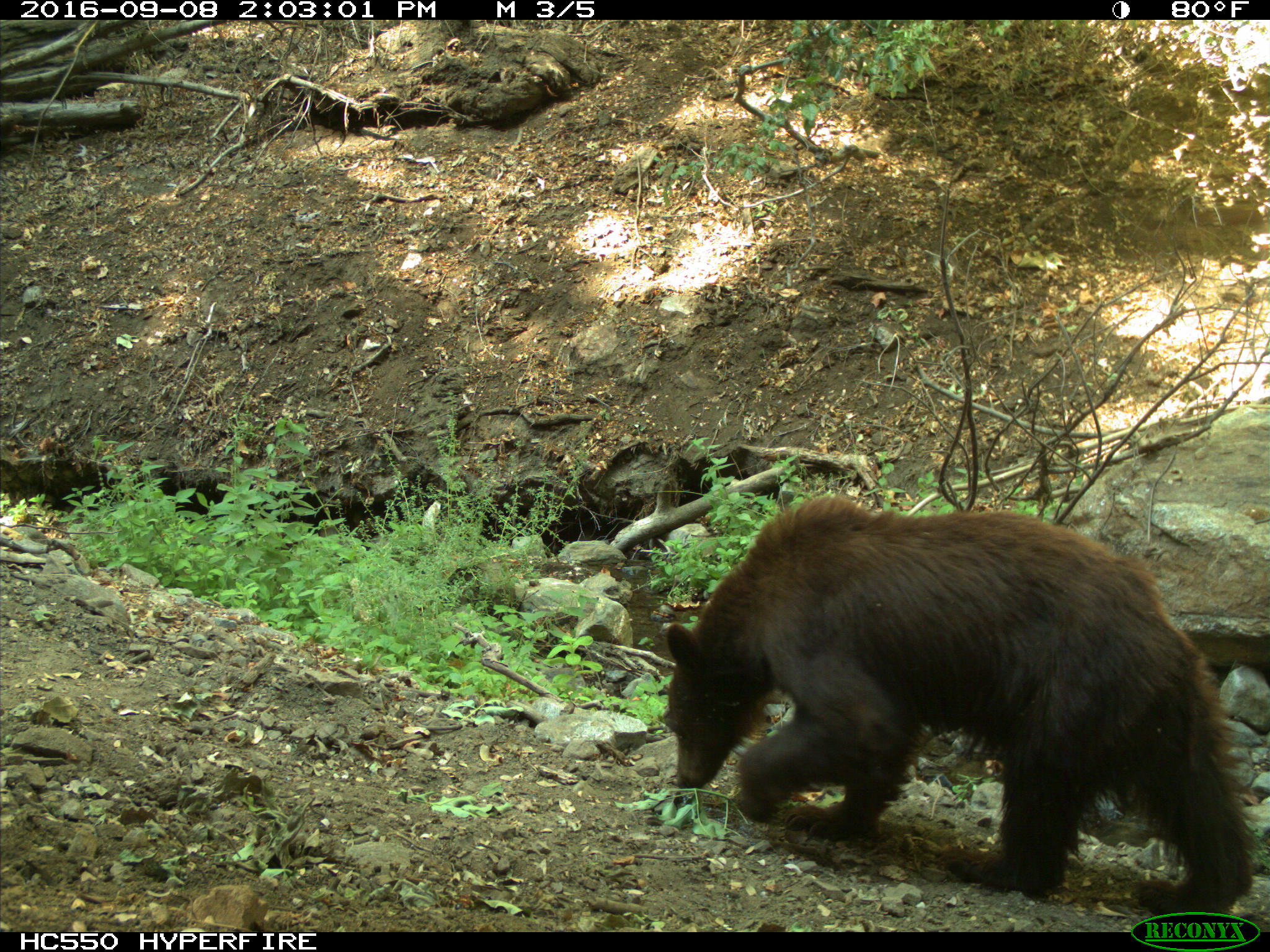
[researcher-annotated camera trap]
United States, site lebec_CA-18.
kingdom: Animalia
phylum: Chordata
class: Mammalia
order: Carnivora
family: Ursidae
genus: Ursus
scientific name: Ursus americanus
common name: american black bear